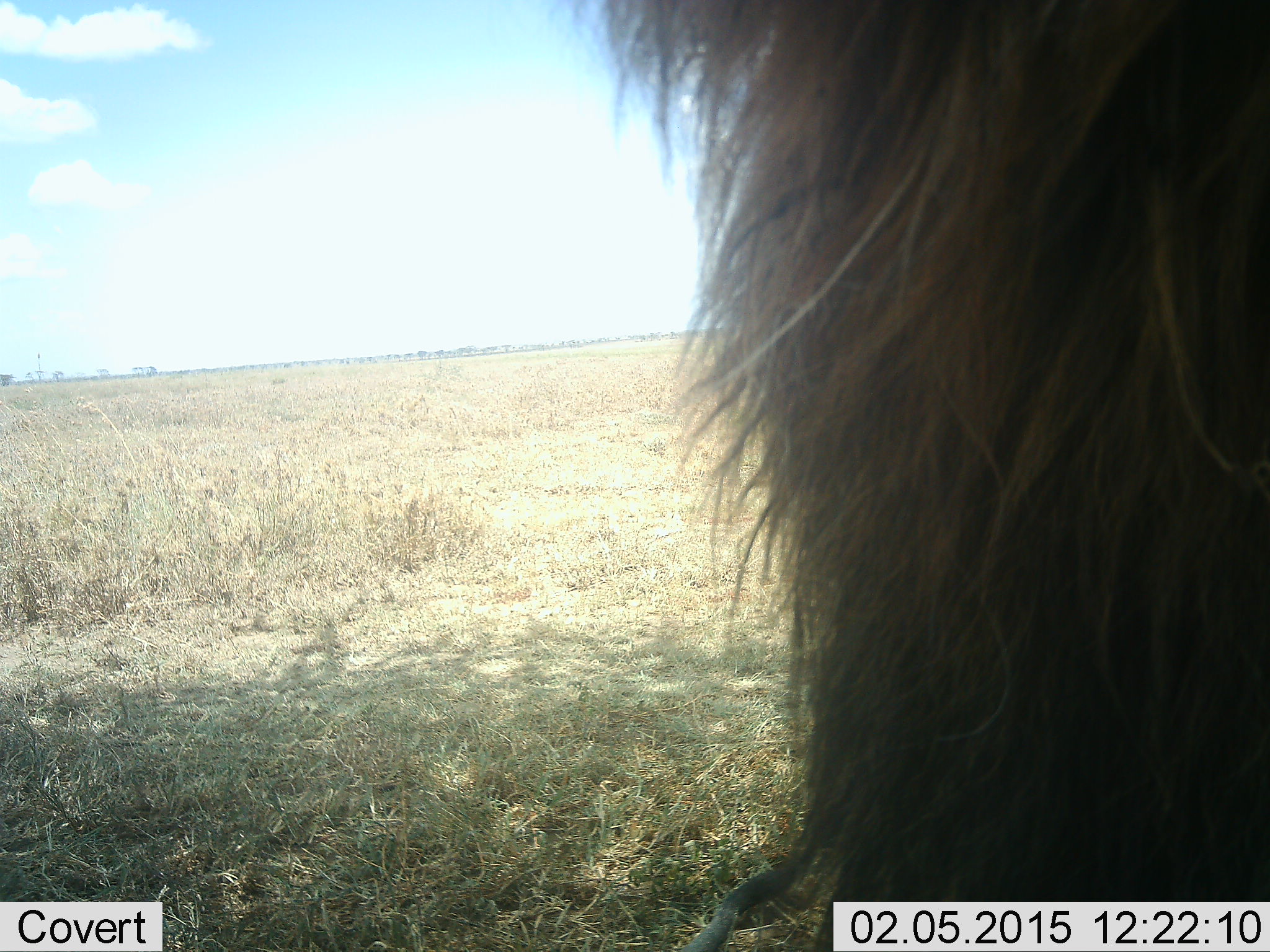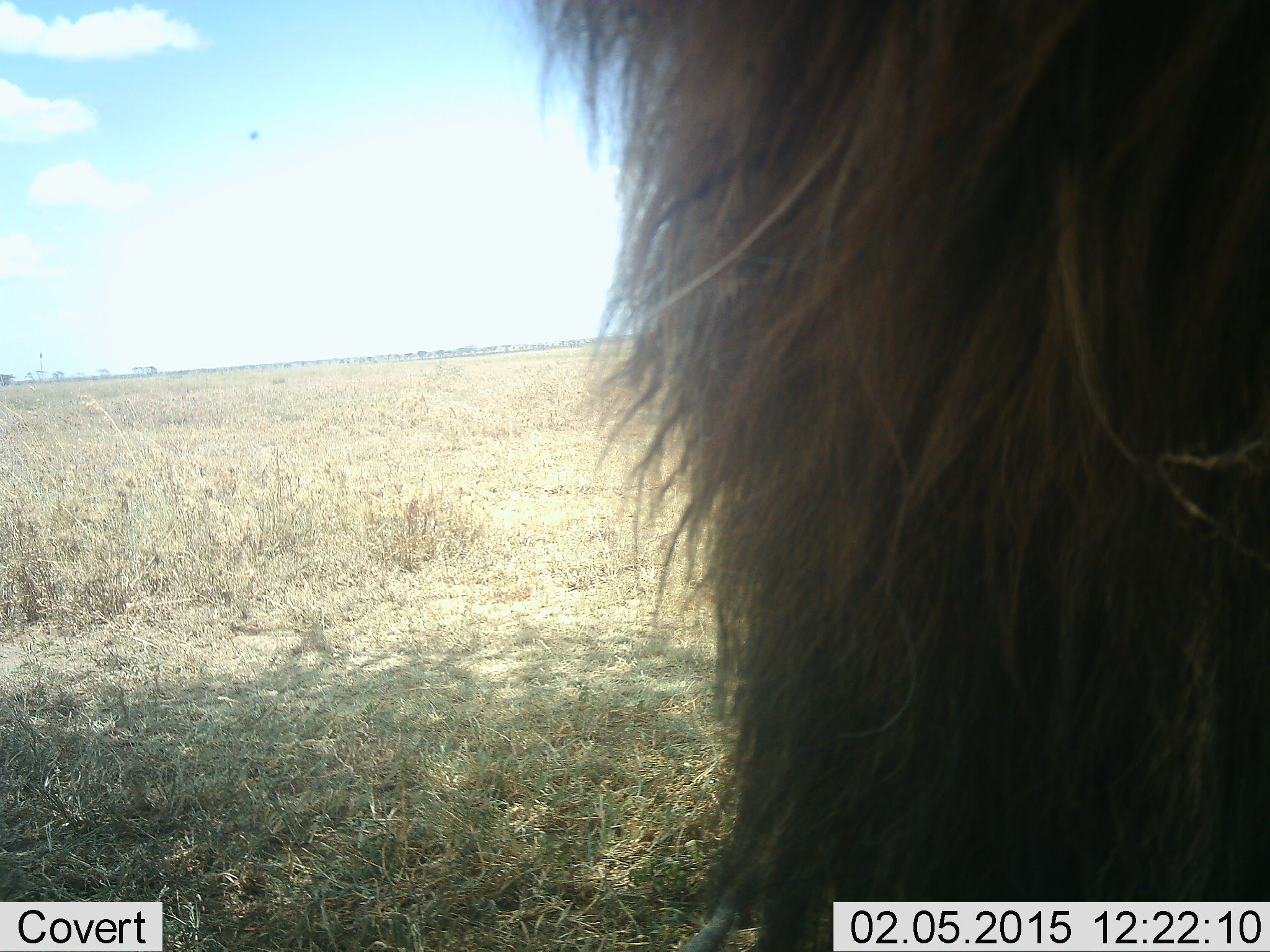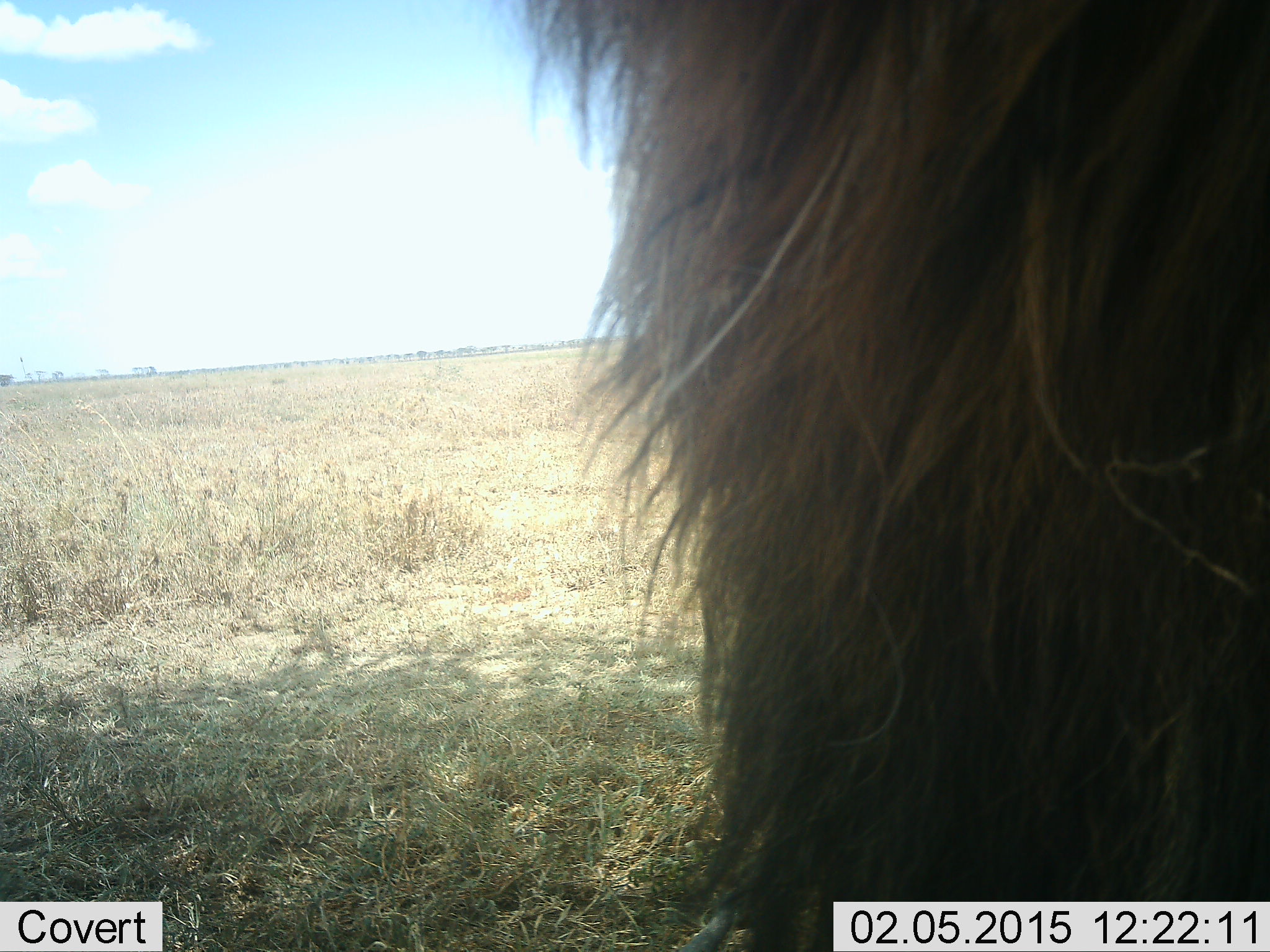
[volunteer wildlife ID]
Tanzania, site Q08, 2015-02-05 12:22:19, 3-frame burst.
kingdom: Animalia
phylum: Chordata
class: Mammalia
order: Carnivora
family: Felidae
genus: Panthera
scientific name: Panthera leo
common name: lion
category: lionmale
Lionmale (lion) (Panthera leo), count 1. Behavior (volunteer vote fractions): standing 64%, resting 27%, moving 9%, interacting 0%. Young present (vote fraction): 0%. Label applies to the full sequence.